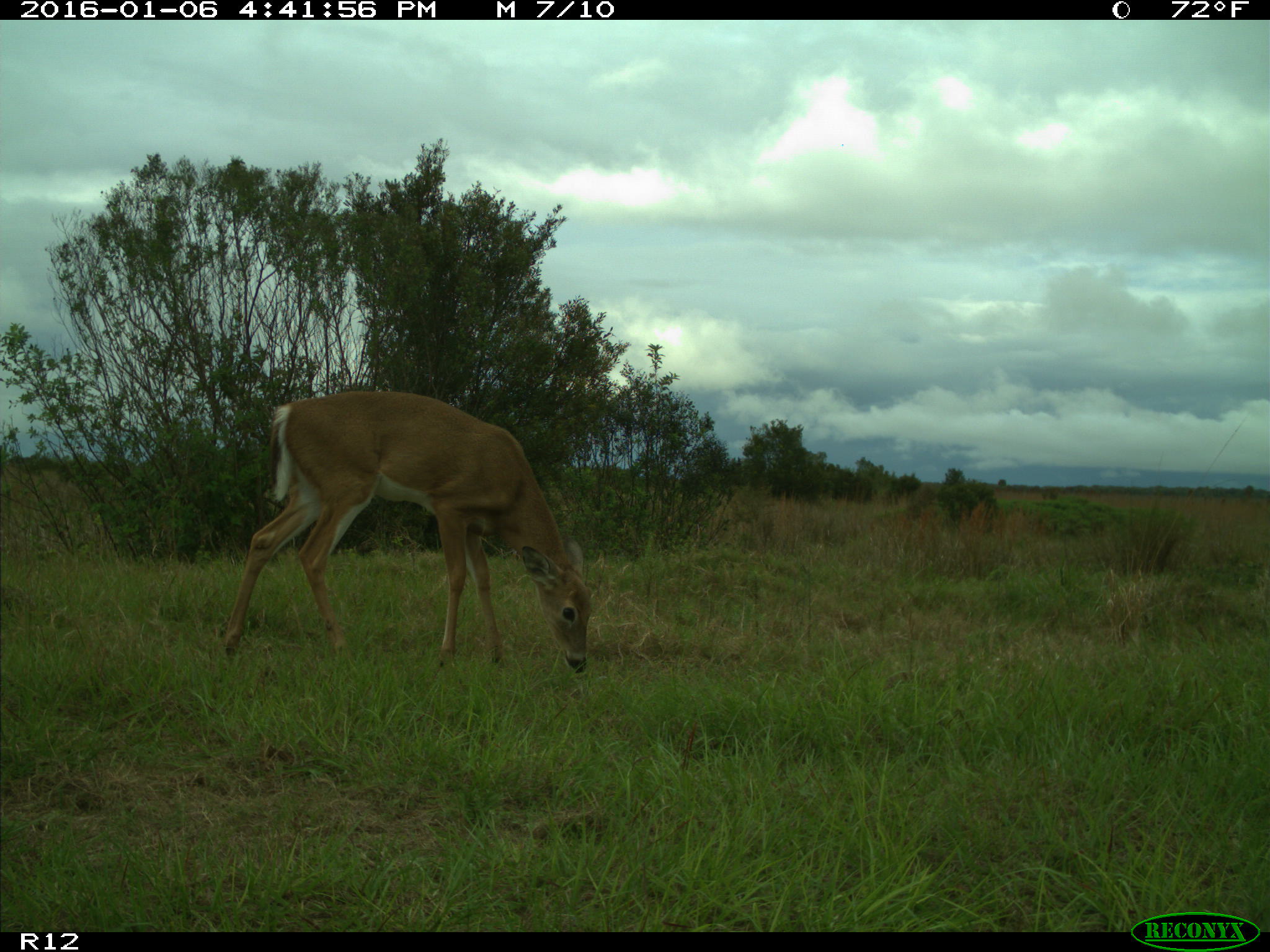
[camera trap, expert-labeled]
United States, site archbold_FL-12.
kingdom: Animalia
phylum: Chordata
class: Mammalia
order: Artiodactyla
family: Cervidae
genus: Odocoileus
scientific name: Odocoileus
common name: deer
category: unidentified deer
Unidentified deer (deer) (Odocoileus).